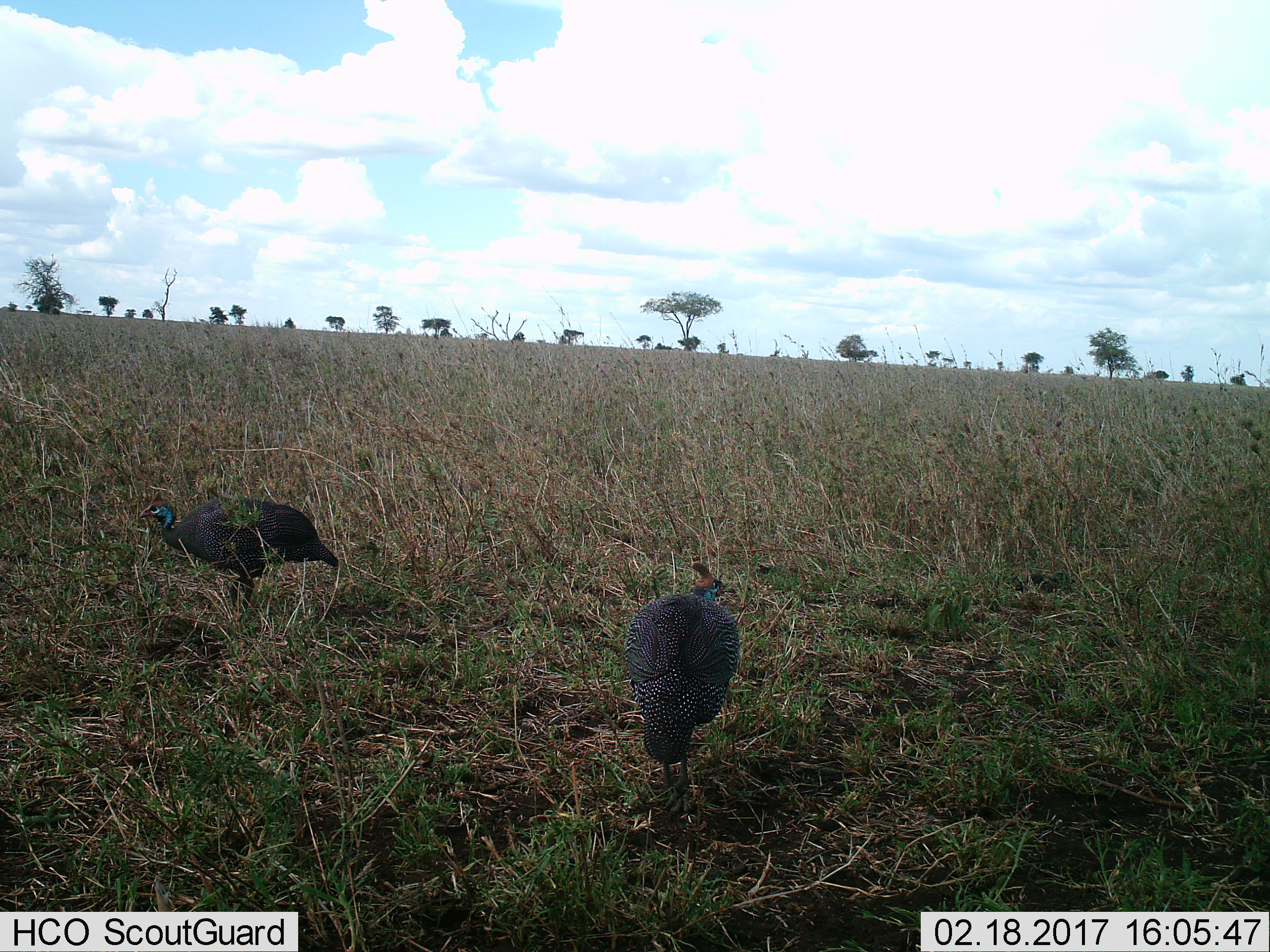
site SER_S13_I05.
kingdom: Animalia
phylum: Chordata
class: Aves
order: Galliformes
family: Numididae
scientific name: Numididae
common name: guineafowl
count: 2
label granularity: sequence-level